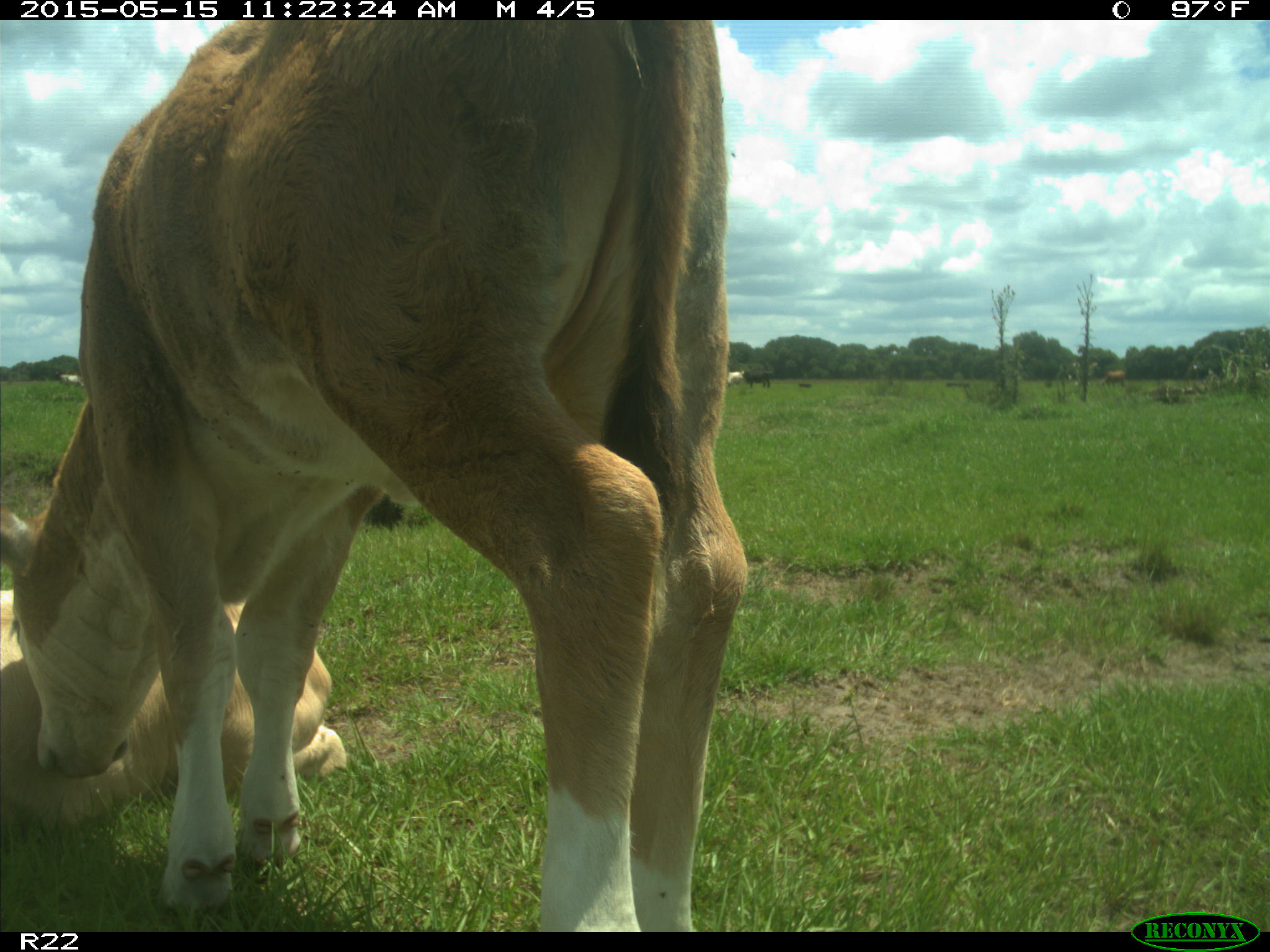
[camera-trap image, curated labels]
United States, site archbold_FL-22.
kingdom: Animalia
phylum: Chordata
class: Mammalia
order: Artiodactyla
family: Bovidae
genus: Bos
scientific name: Bos taurus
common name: domestic cow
Bos taurus (domestic cow).